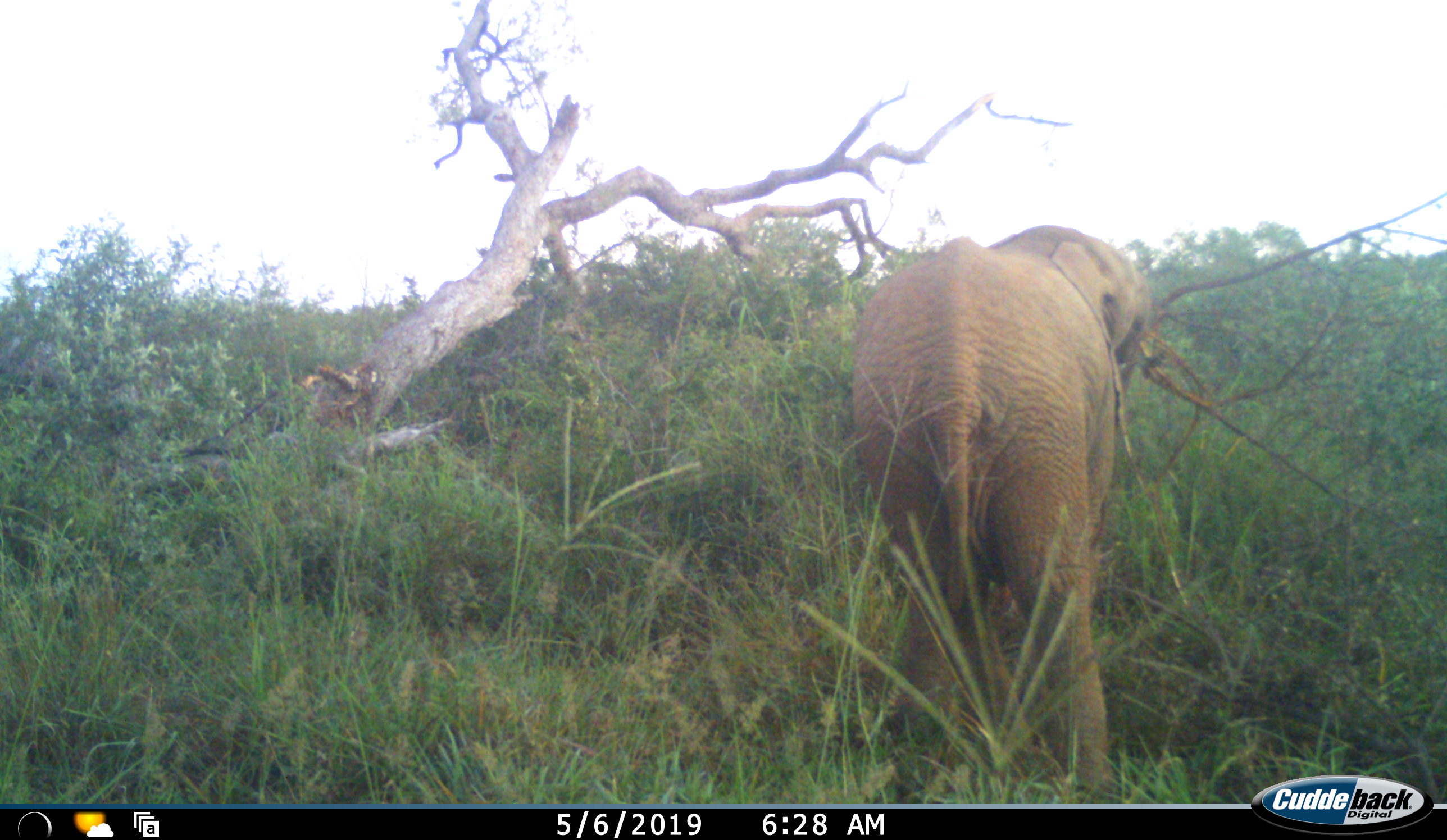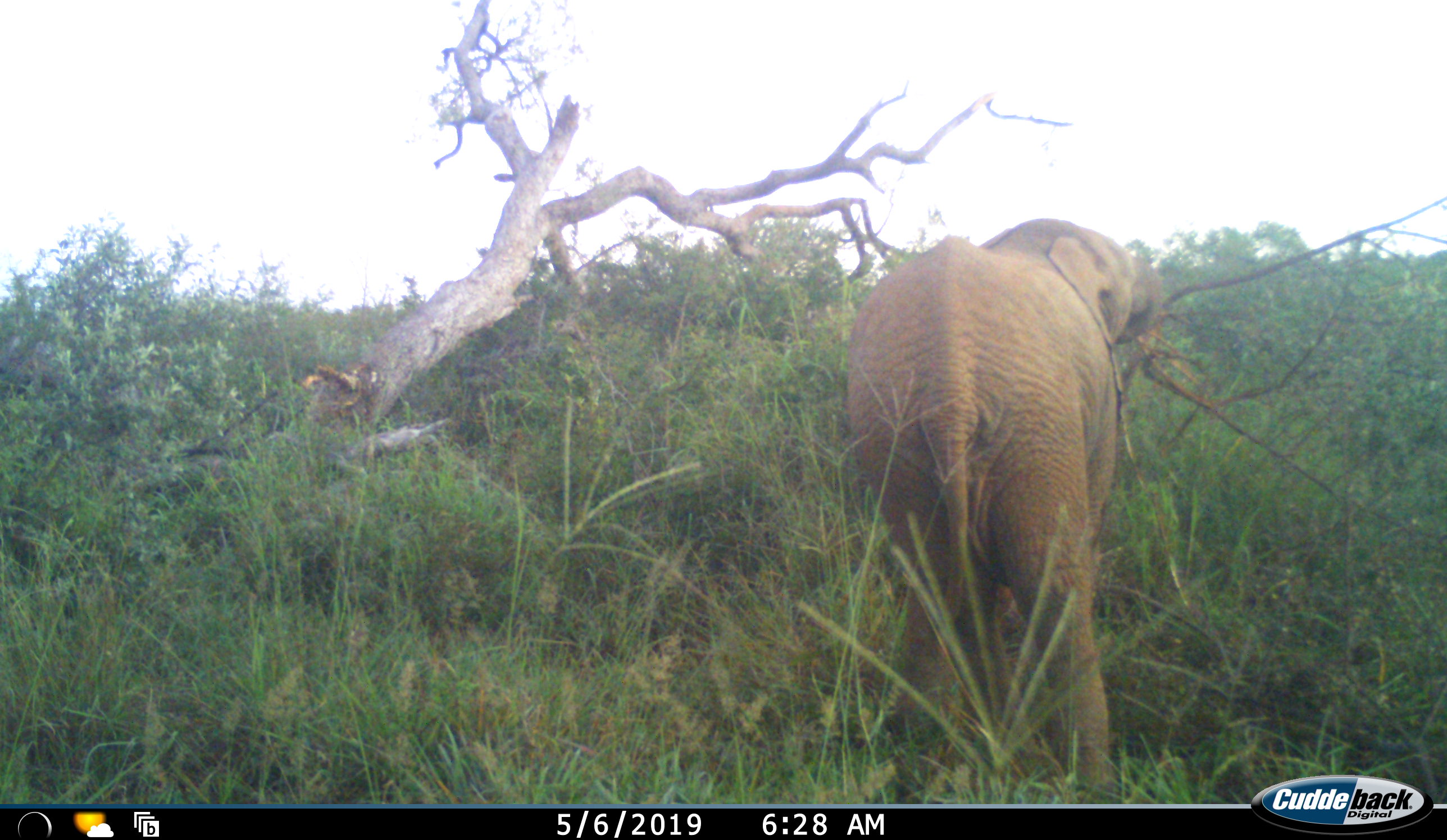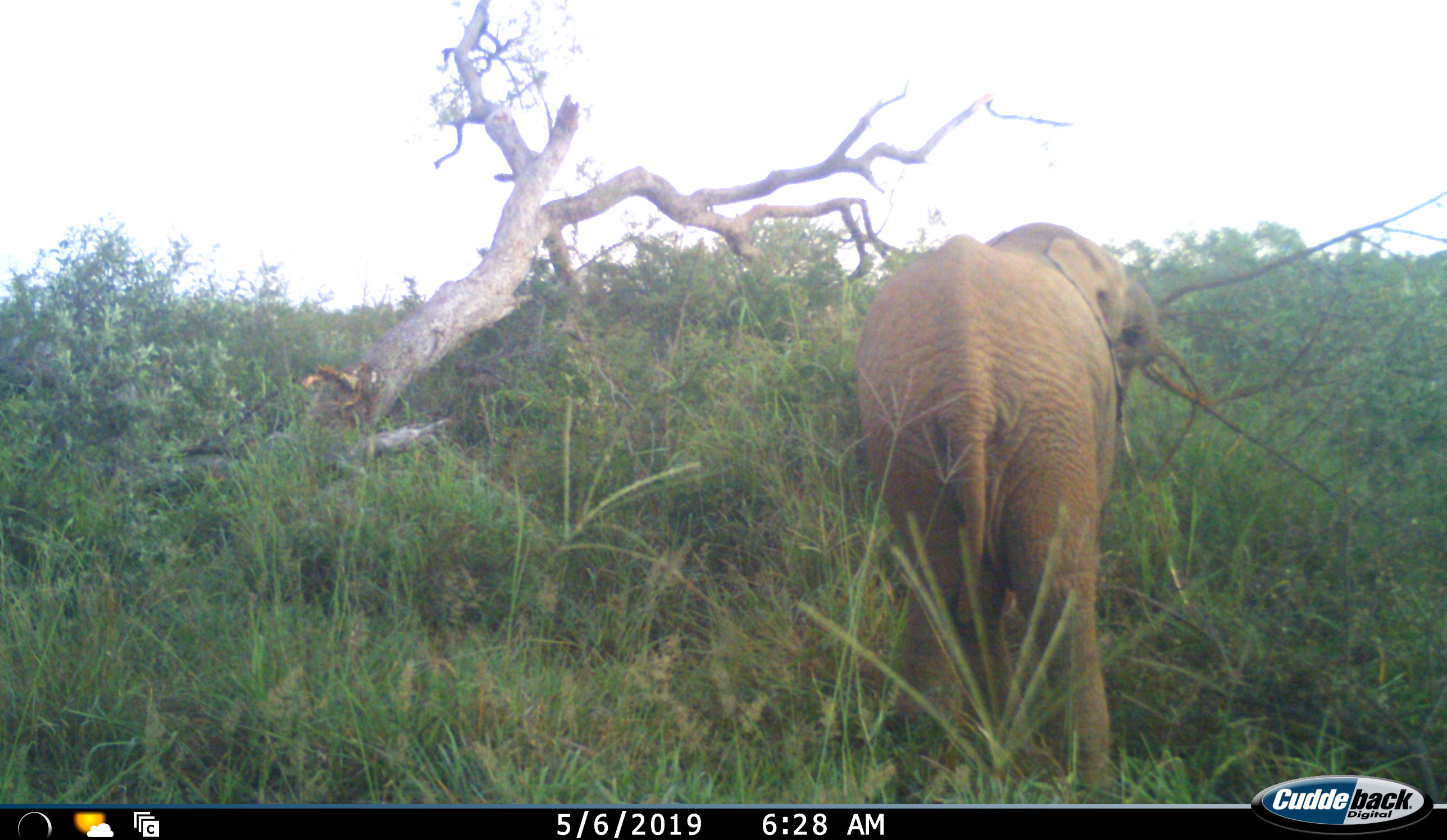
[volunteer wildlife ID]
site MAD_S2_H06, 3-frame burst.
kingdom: Animalia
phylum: Chordata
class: Mammalia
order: Proboscidea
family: Elephantidae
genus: Loxodonta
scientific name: Loxodonta africana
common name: african bush elephant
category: elephant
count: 1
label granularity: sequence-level